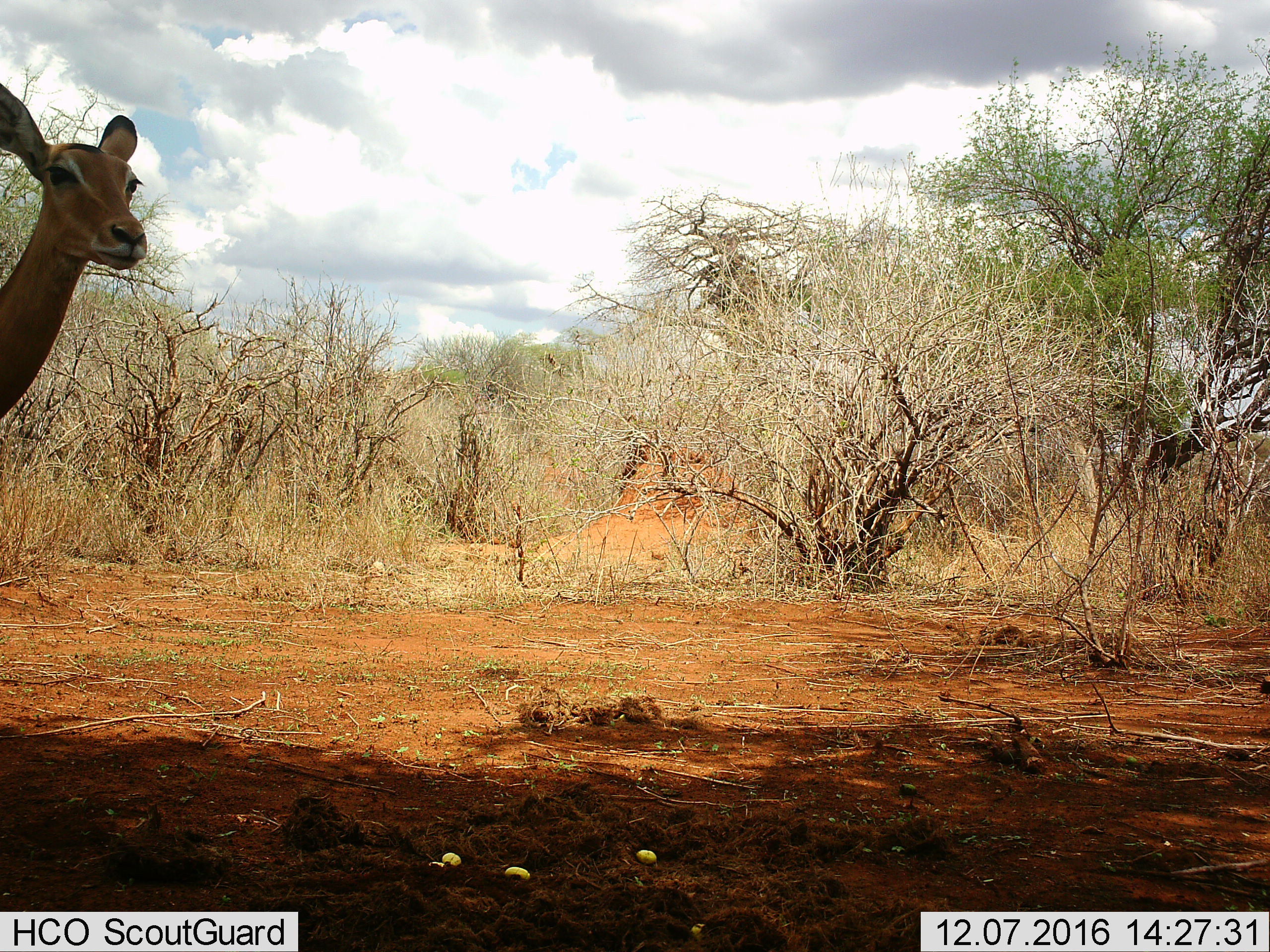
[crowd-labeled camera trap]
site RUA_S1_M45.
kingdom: Animalia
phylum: Chordata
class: Mammalia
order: Artiodactyla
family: Bovidae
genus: Aepyceros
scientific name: Aepyceros melampus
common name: impala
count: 1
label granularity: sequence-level